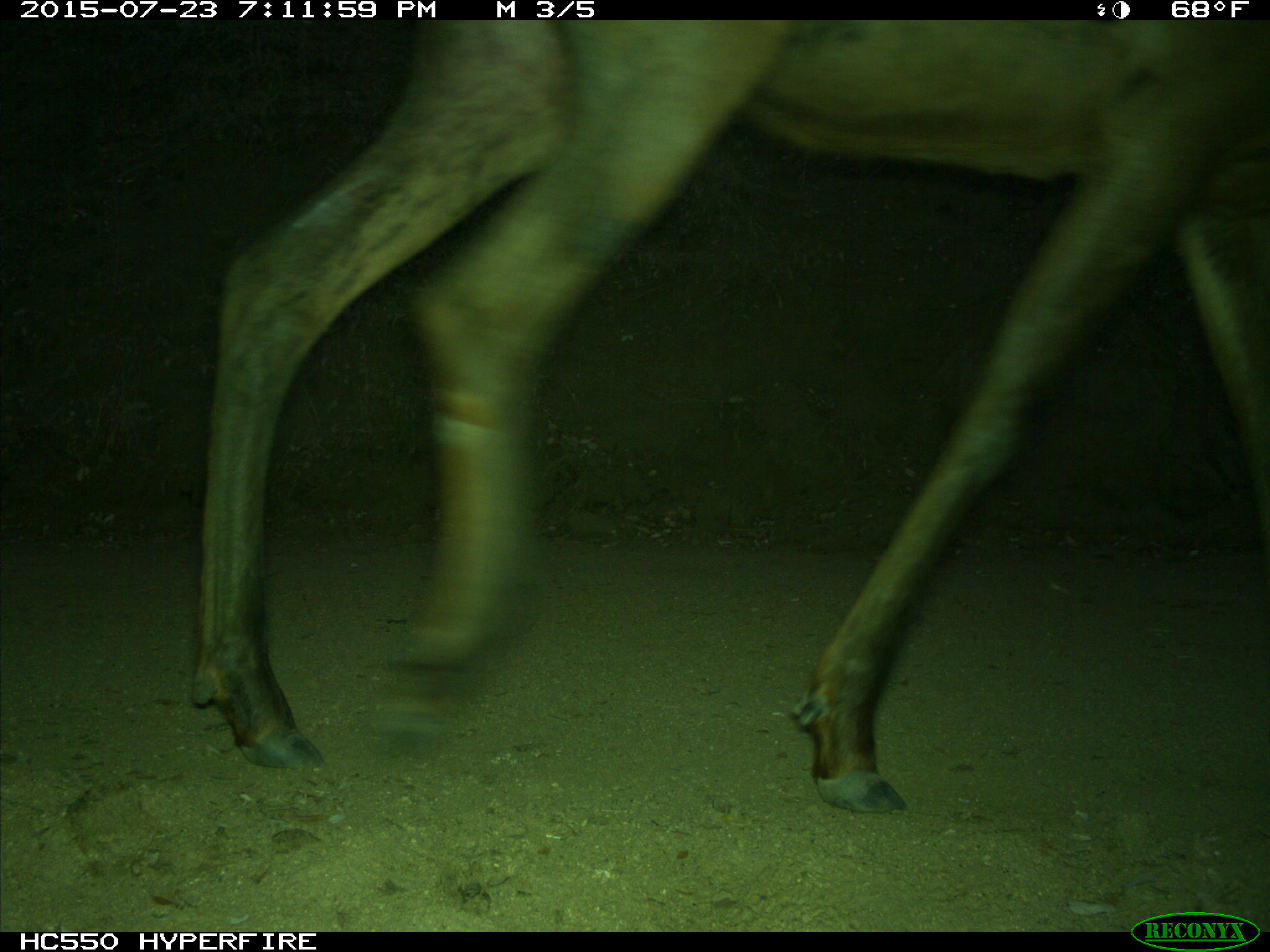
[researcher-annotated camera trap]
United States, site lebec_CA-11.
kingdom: Animalia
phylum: Chordata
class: Mammalia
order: Artiodactyla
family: Cervidae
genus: Cervus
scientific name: Cervus canadensis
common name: elk